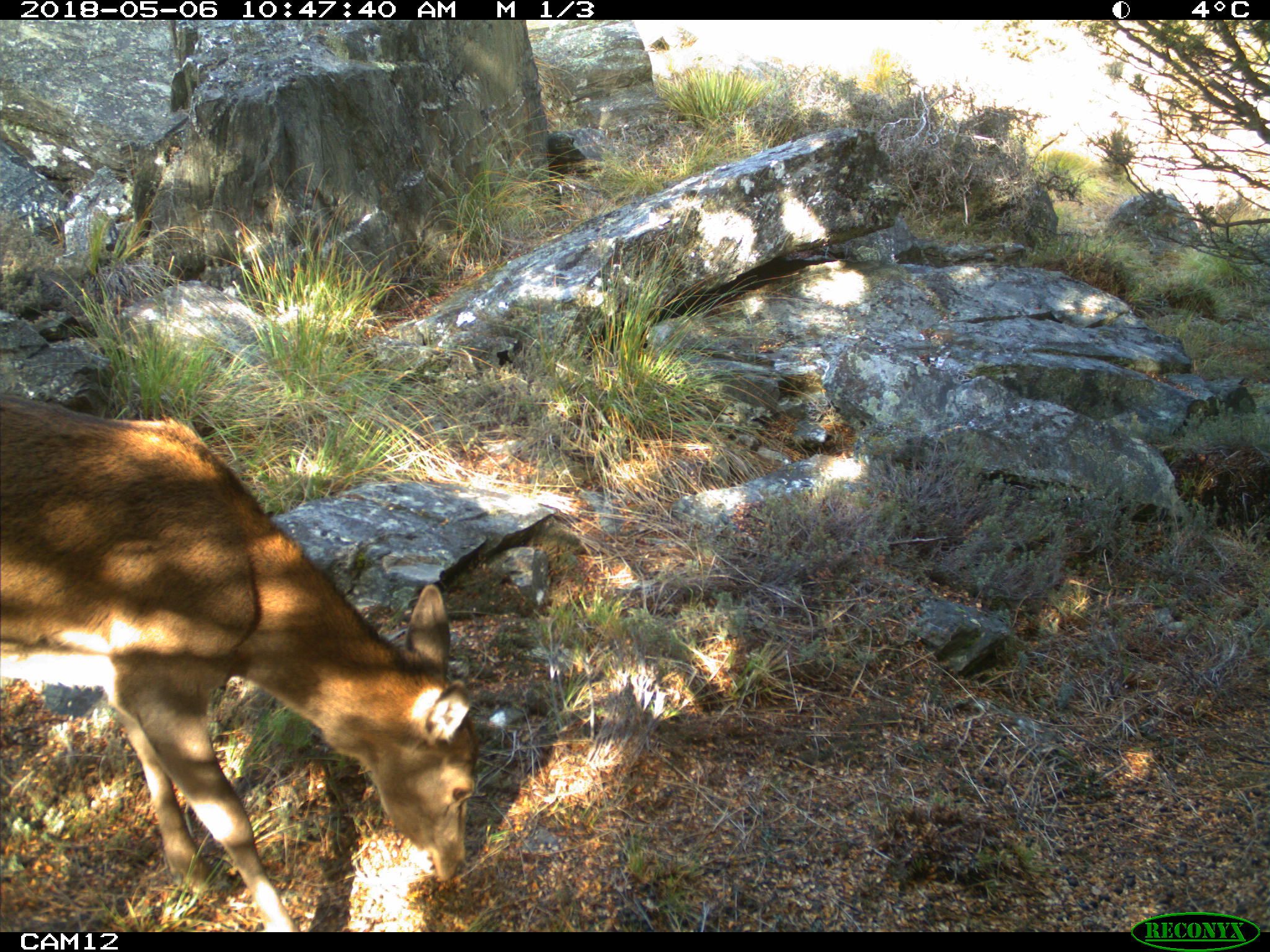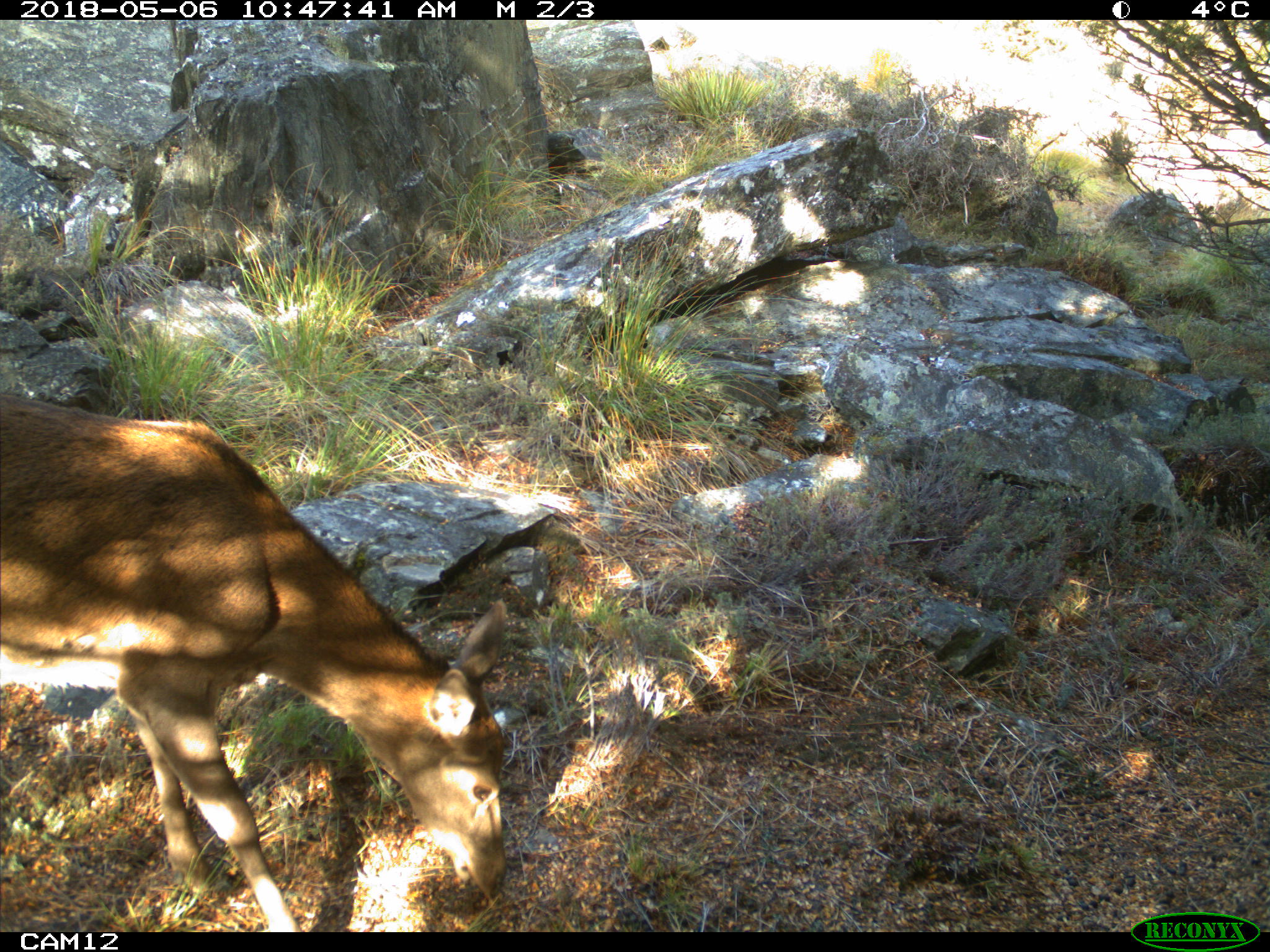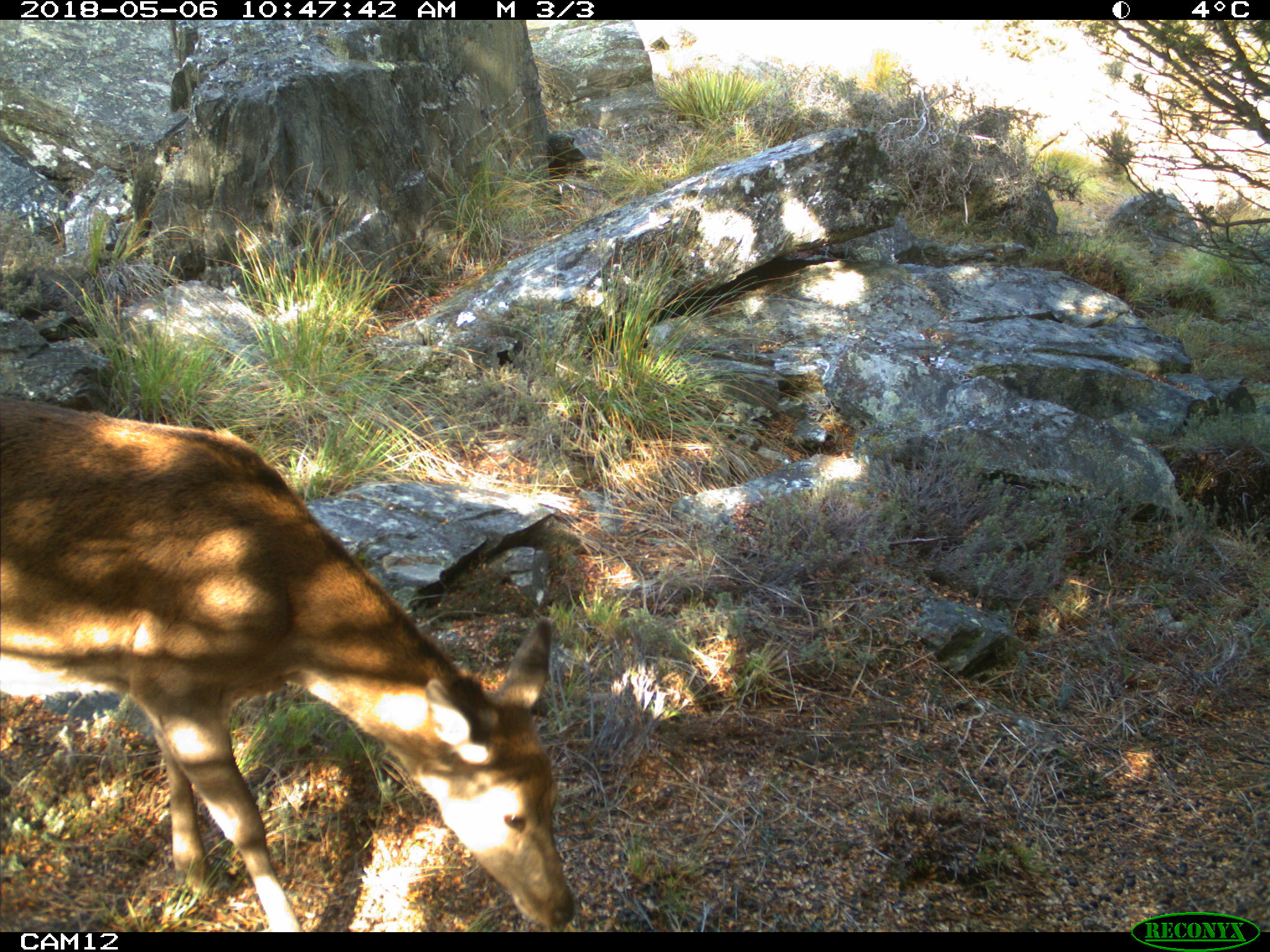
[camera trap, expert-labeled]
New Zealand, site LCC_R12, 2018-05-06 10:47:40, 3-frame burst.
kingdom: Animalia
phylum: Chordata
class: Mammalia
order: Artiodactyla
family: Cervidae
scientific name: Cervidae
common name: deer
Deer (Cervidae).